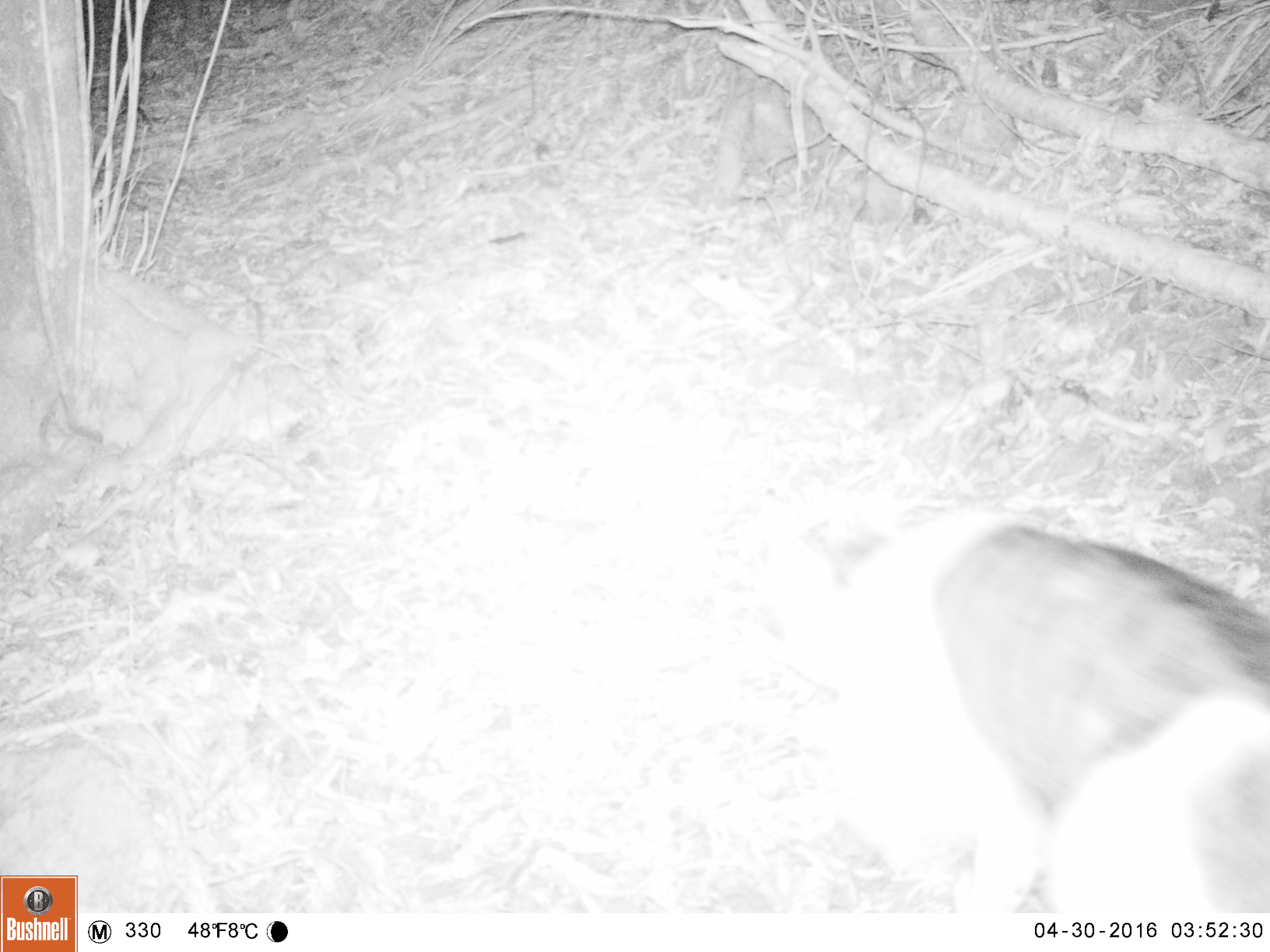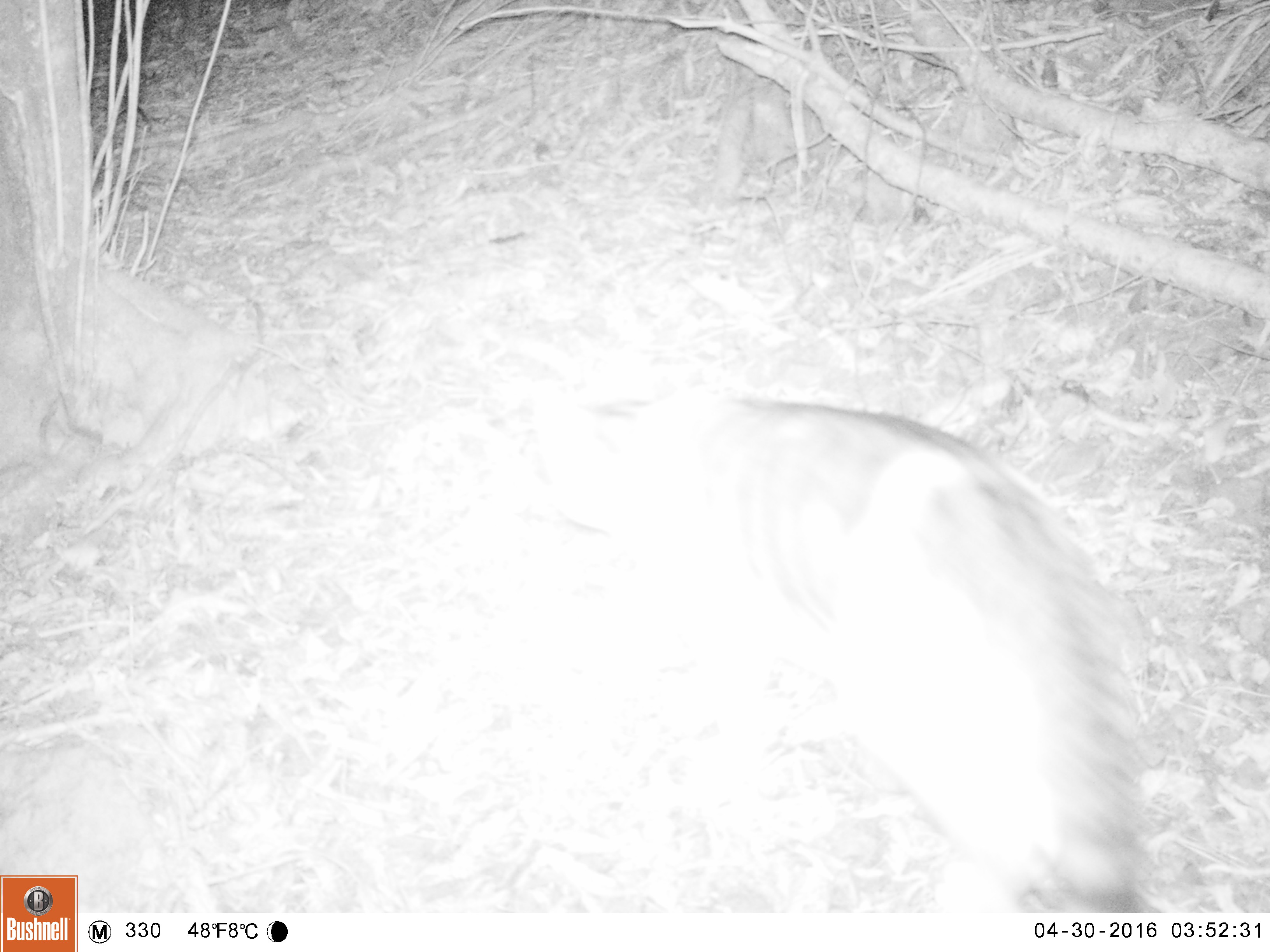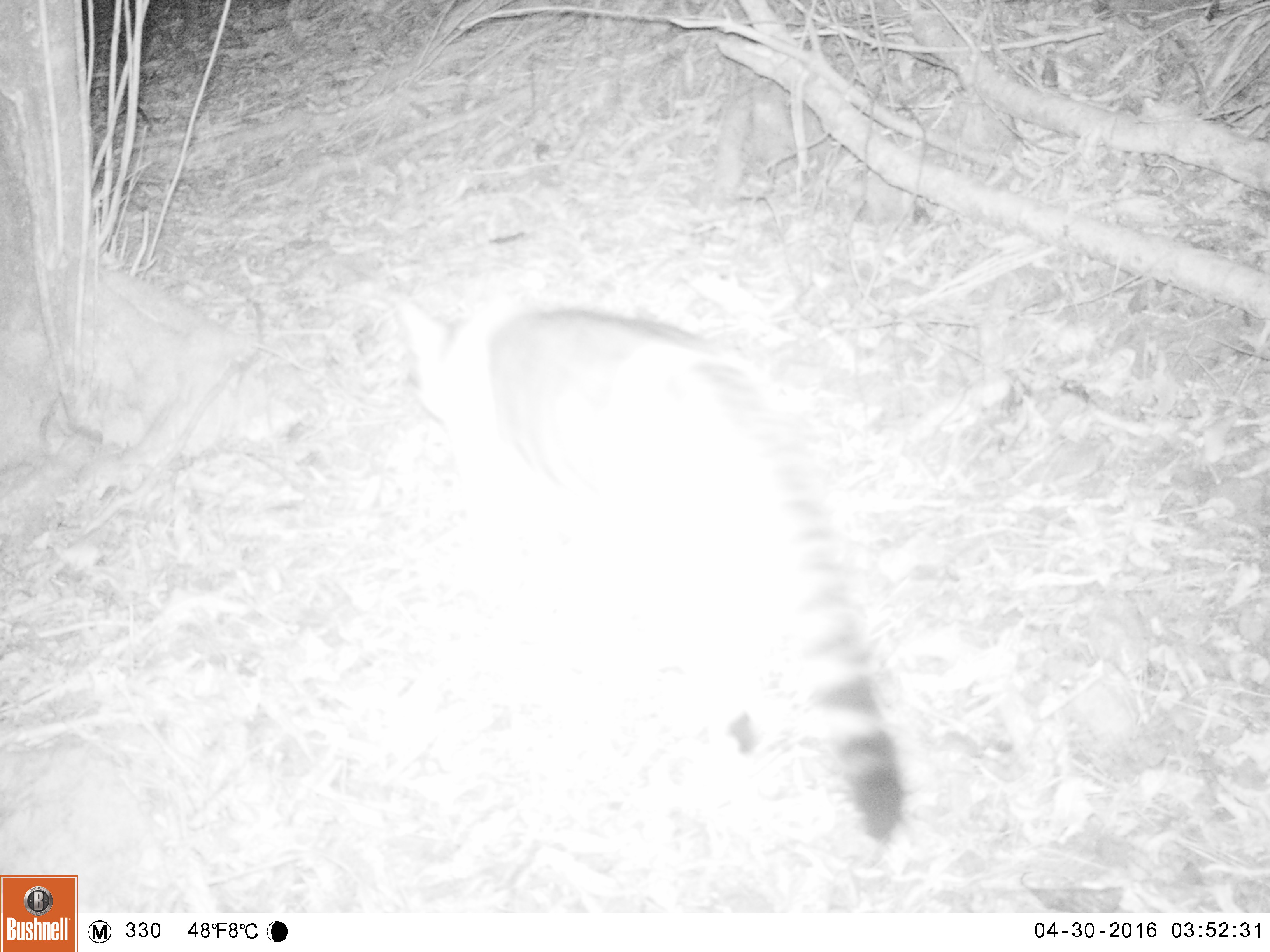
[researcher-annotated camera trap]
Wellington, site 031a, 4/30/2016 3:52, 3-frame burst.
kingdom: Animalia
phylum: Chordata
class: Mammalia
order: Carnivora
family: Felidae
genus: Felis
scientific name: Felis catus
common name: cat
Cat (Felis catus).